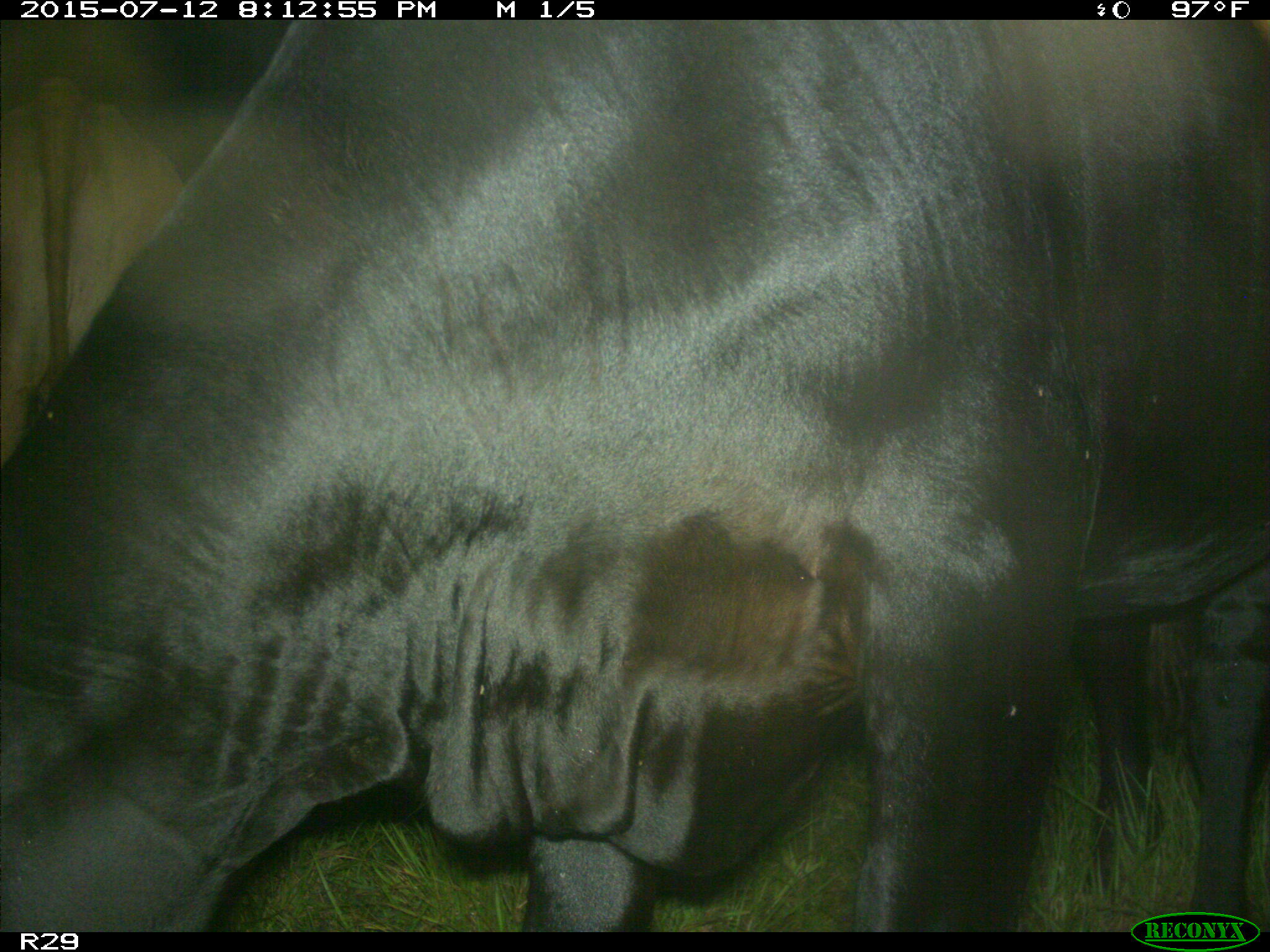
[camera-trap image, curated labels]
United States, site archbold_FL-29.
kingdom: Animalia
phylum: Chordata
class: Mammalia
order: Artiodactyla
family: Bovidae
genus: Bos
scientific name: Bos taurus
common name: domestic cow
Bos taurus (domestic cow).